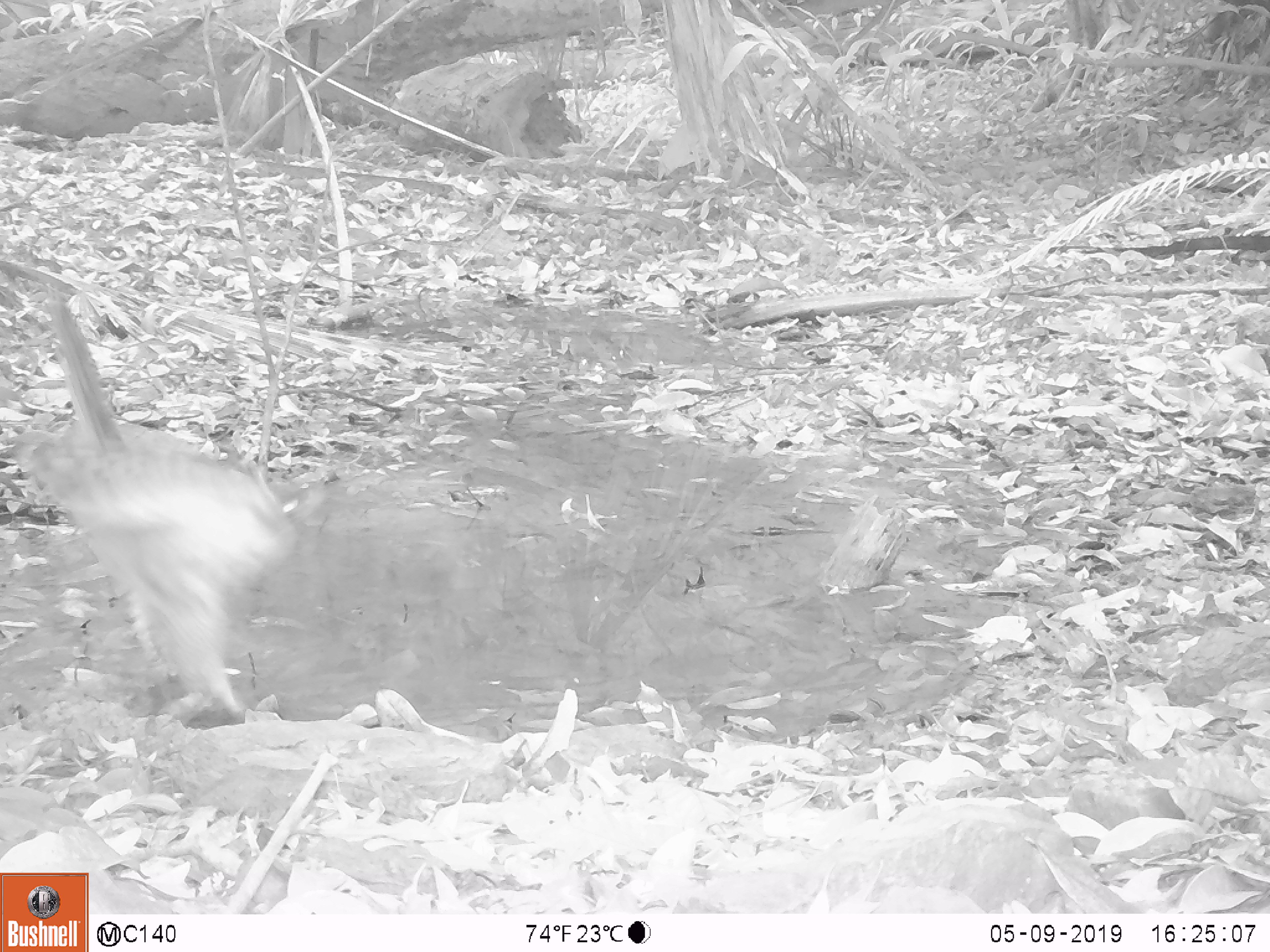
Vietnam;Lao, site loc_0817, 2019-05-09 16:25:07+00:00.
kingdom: Animalia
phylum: Chordata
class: Aves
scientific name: Aves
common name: bird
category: unidentified bird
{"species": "unidentified bird (bird) (Aves)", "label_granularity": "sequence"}